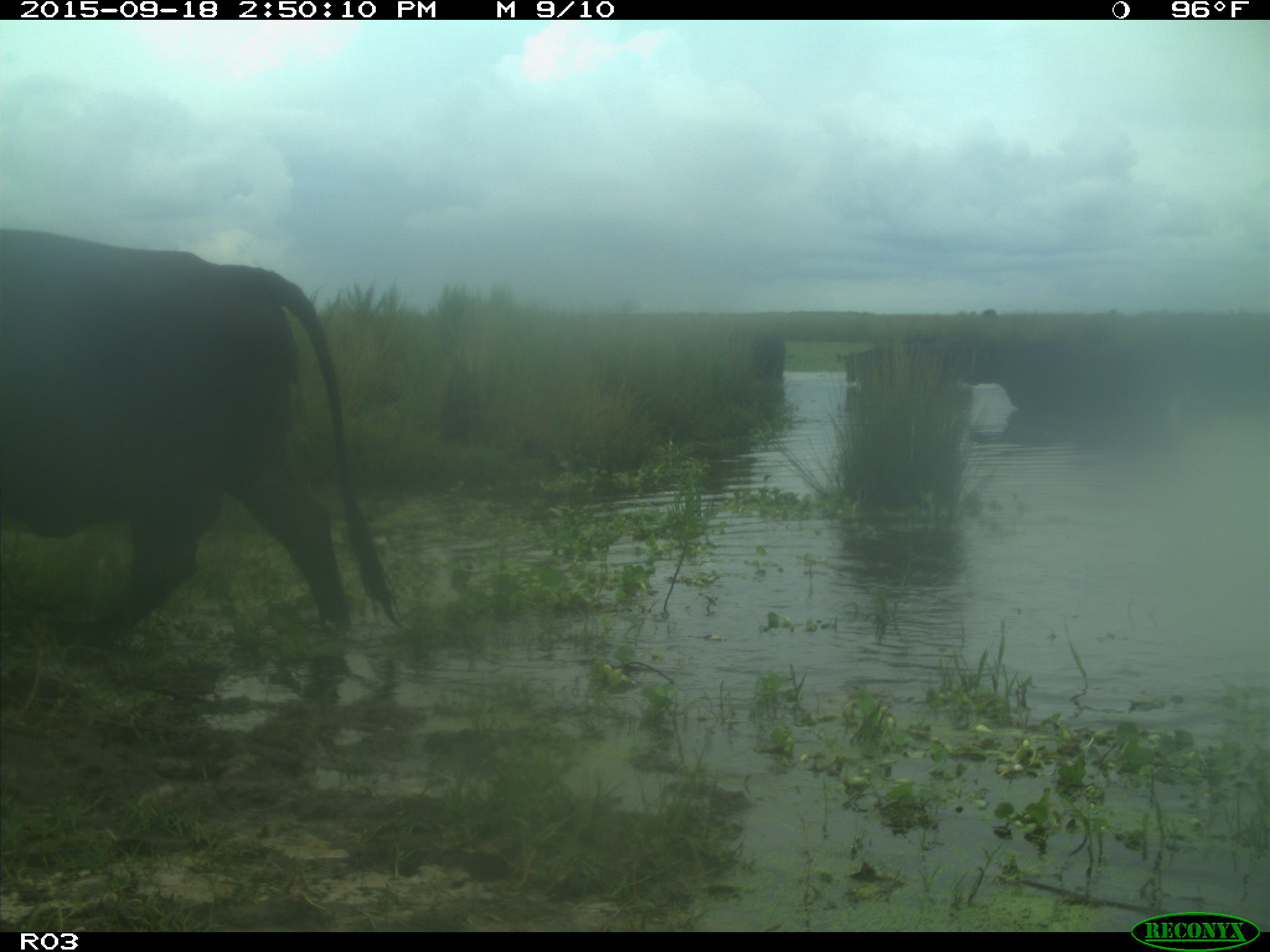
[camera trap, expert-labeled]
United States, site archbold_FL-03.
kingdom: Animalia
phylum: Chordata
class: Mammalia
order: Artiodactyla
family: Bovidae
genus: Bos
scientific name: Bos taurus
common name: domestic cow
Bos taurus (domestic cow).